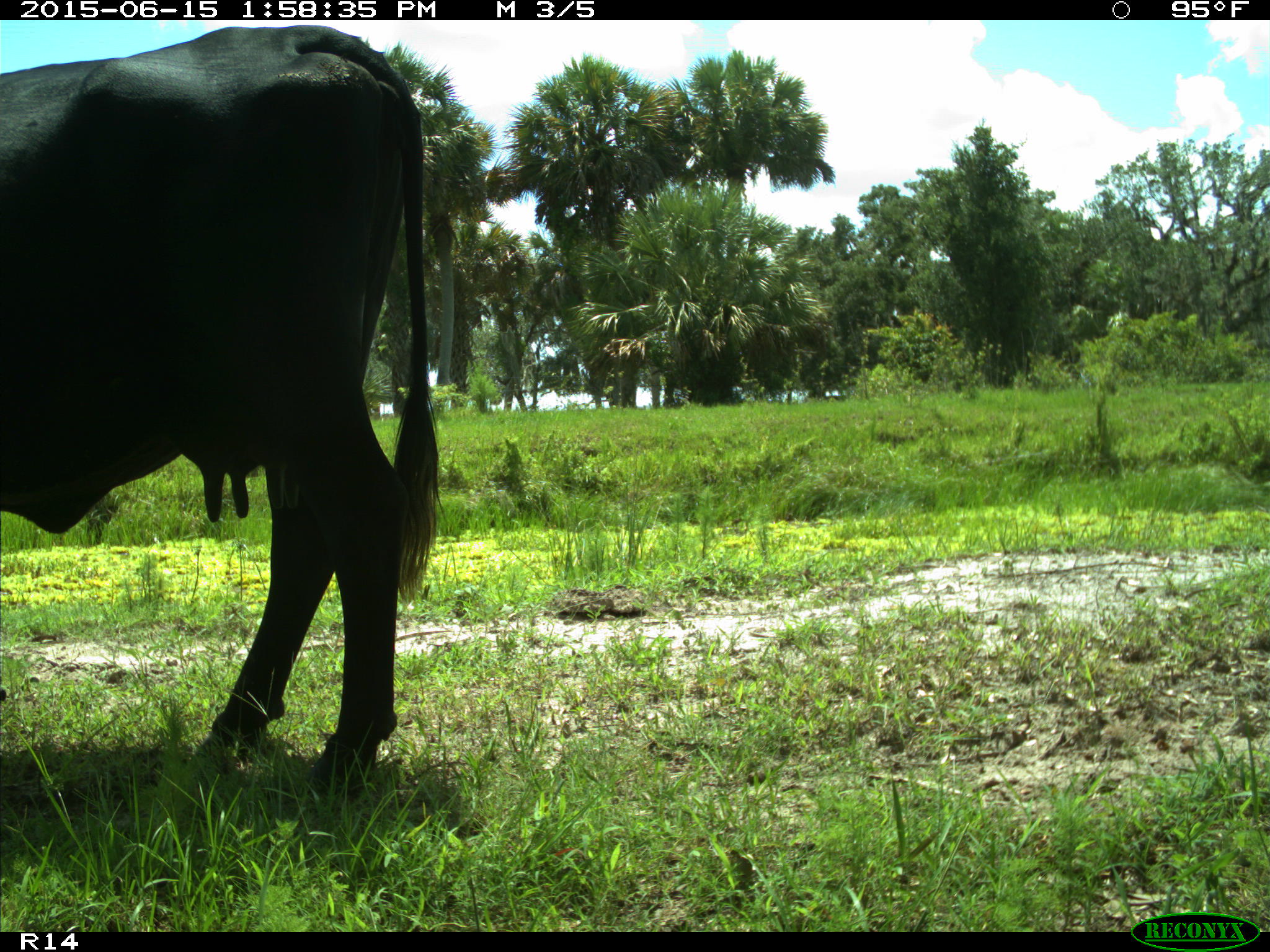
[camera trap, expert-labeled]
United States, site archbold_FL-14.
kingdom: Animalia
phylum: Chordata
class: Mammalia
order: Artiodactyla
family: Bovidae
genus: Bos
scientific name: Bos taurus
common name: domestic cow